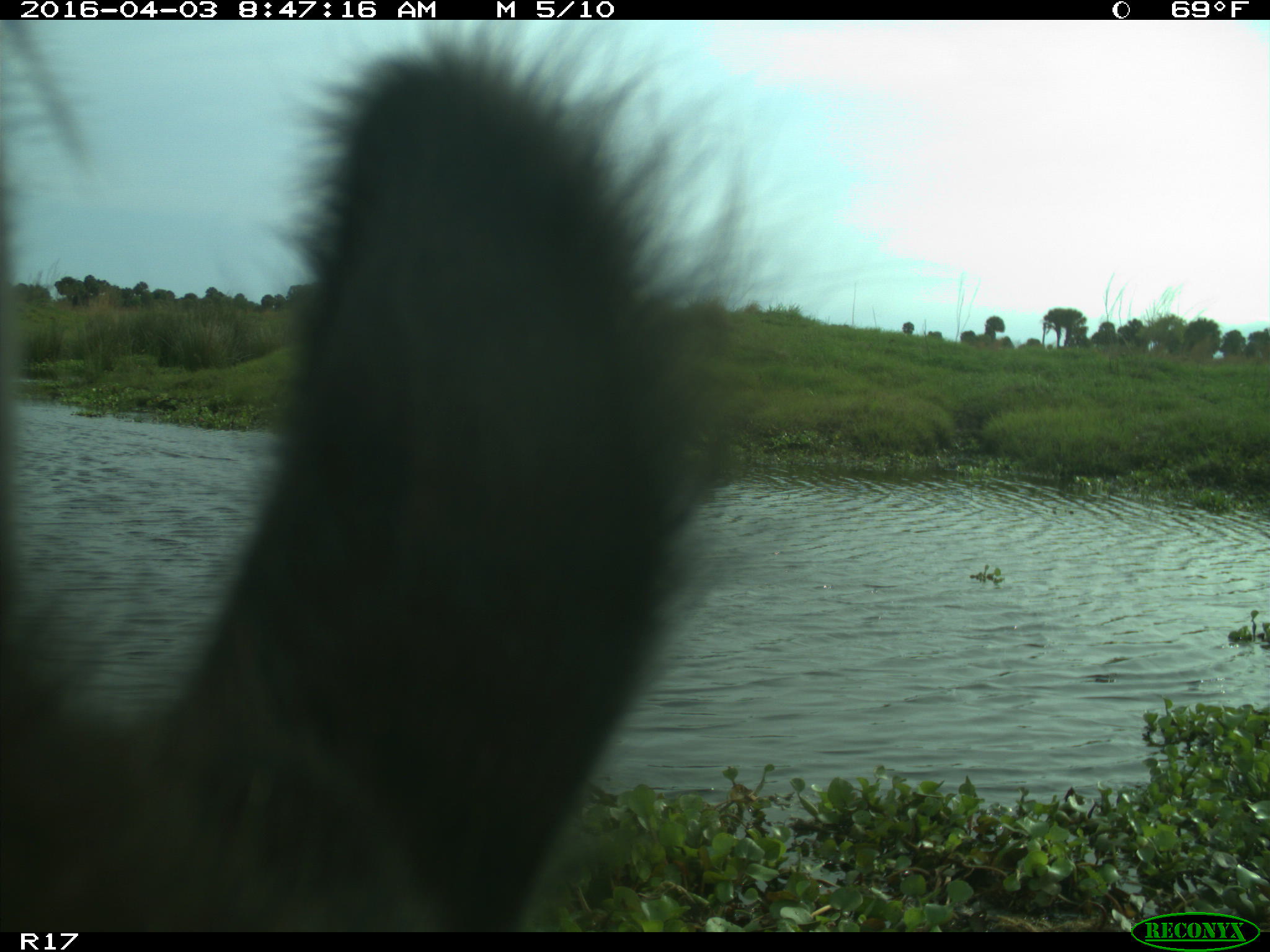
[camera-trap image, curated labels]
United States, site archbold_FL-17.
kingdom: Animalia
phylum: Chordata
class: Mammalia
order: Artiodactyla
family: Bovidae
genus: Bos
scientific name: Bos taurus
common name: domestic cow